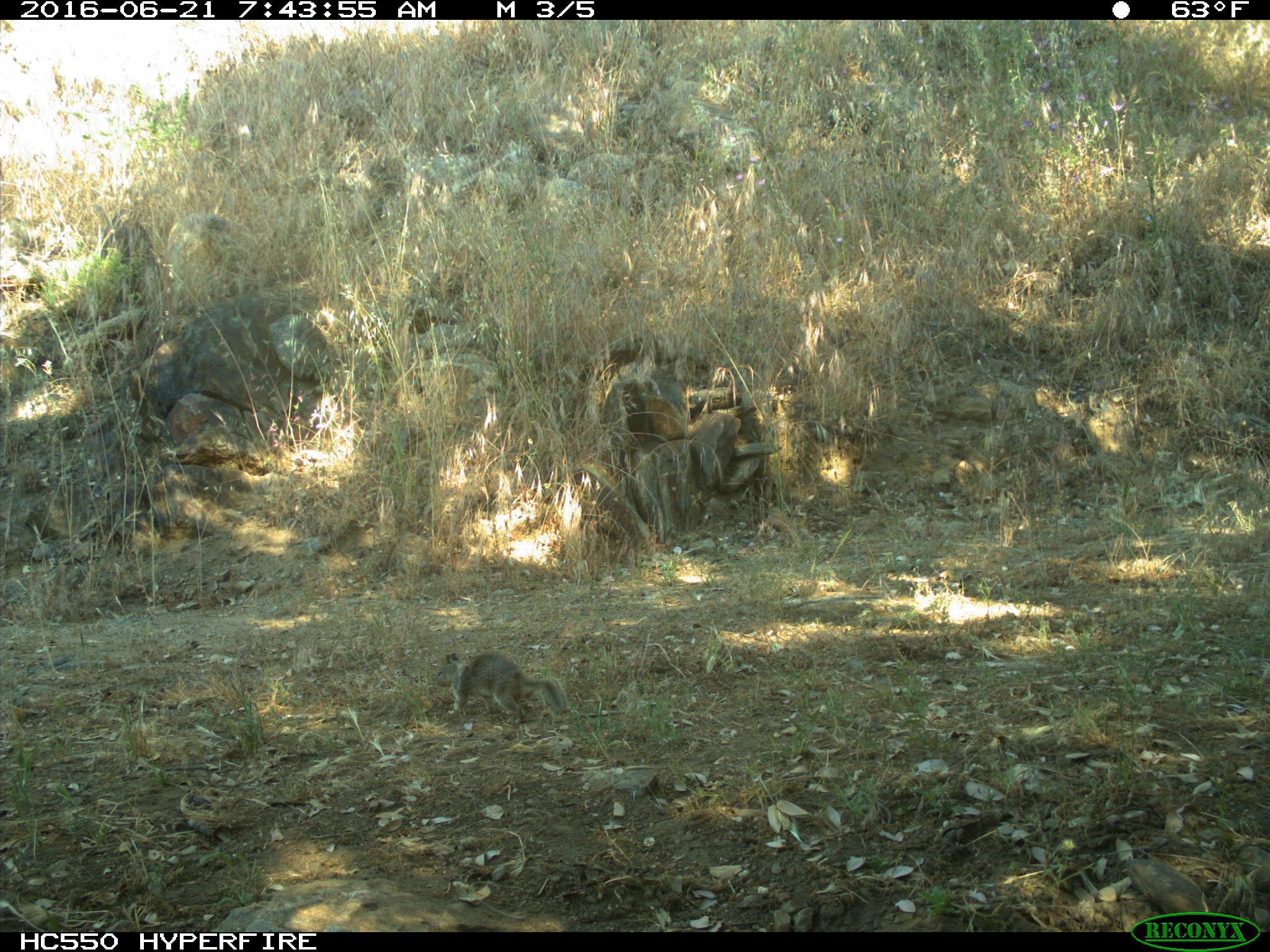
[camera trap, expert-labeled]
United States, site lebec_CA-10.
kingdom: Animalia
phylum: Chordata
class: Mammalia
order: Rodentia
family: Sciuridae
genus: Otospermophilus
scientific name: Otospermophilus beecheyi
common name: california ground squirrel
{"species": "Otospermophilus beecheyi (california ground squirrel)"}